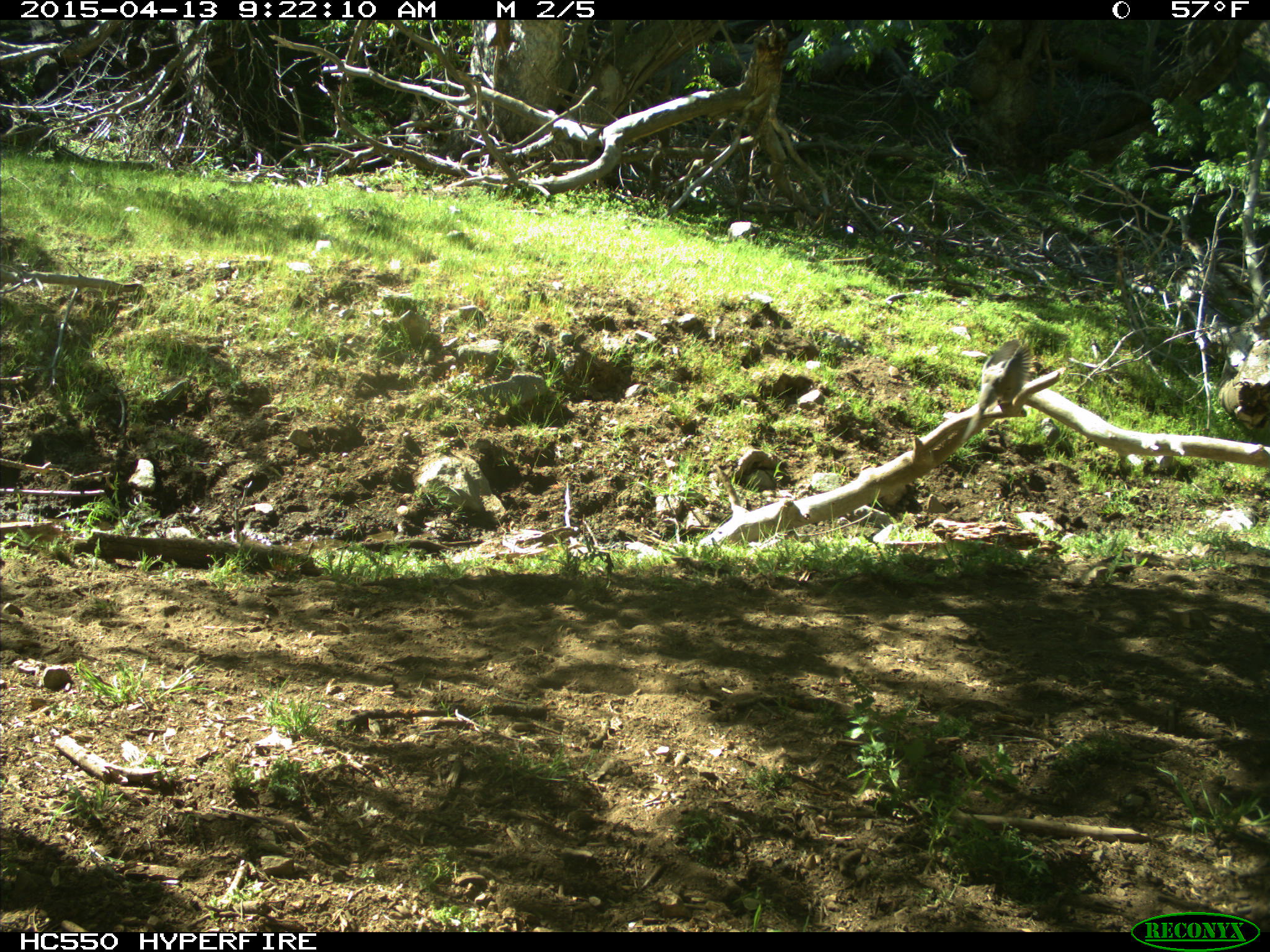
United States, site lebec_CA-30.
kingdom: Animalia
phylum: Chordata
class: Aves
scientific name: Aves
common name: birds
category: unidentified bird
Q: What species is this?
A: Unidentified bird (birds) (Aves).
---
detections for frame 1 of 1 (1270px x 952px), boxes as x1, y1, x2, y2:
animal: 961, 338, 1039, 443